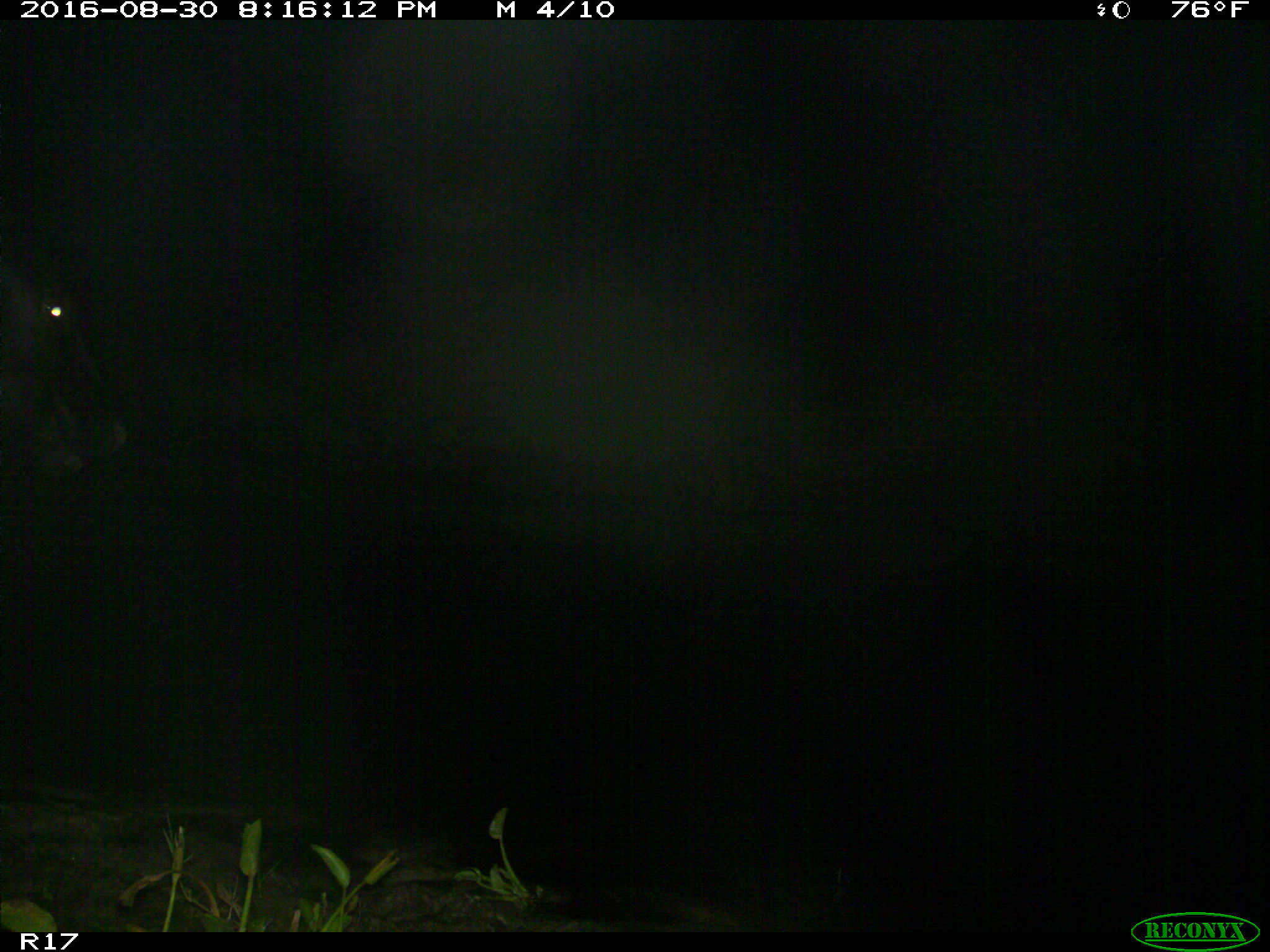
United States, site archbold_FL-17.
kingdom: Animalia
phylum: Chordata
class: Mammalia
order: Artiodactyla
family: Bovidae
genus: Bos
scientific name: Bos taurus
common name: domestic cow